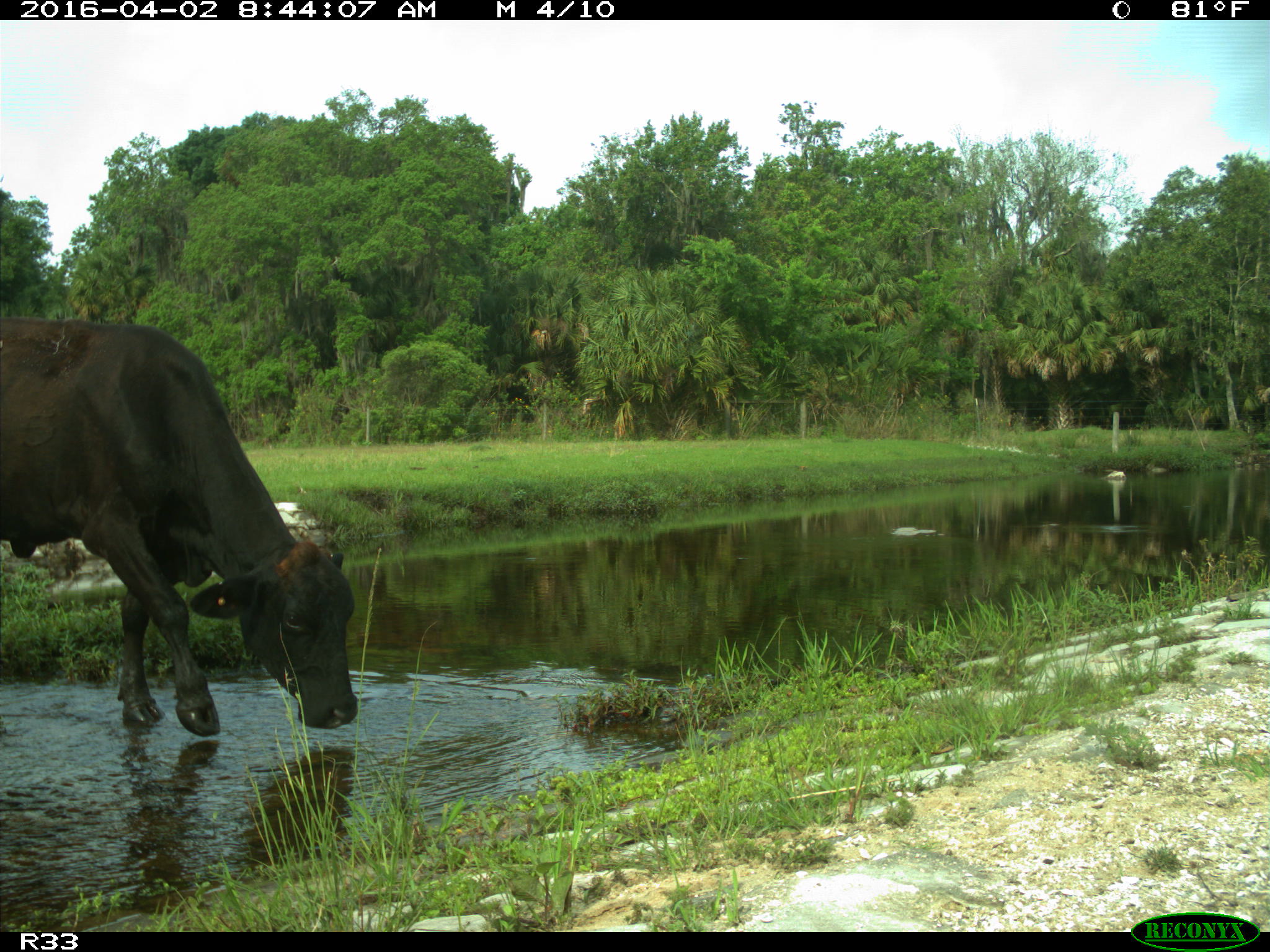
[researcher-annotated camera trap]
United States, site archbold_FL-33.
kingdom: Animalia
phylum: Chordata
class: Mammalia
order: Artiodactyla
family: Bovidae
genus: Bos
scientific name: Bos taurus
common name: domestic cow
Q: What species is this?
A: Bos taurus (domestic cow).